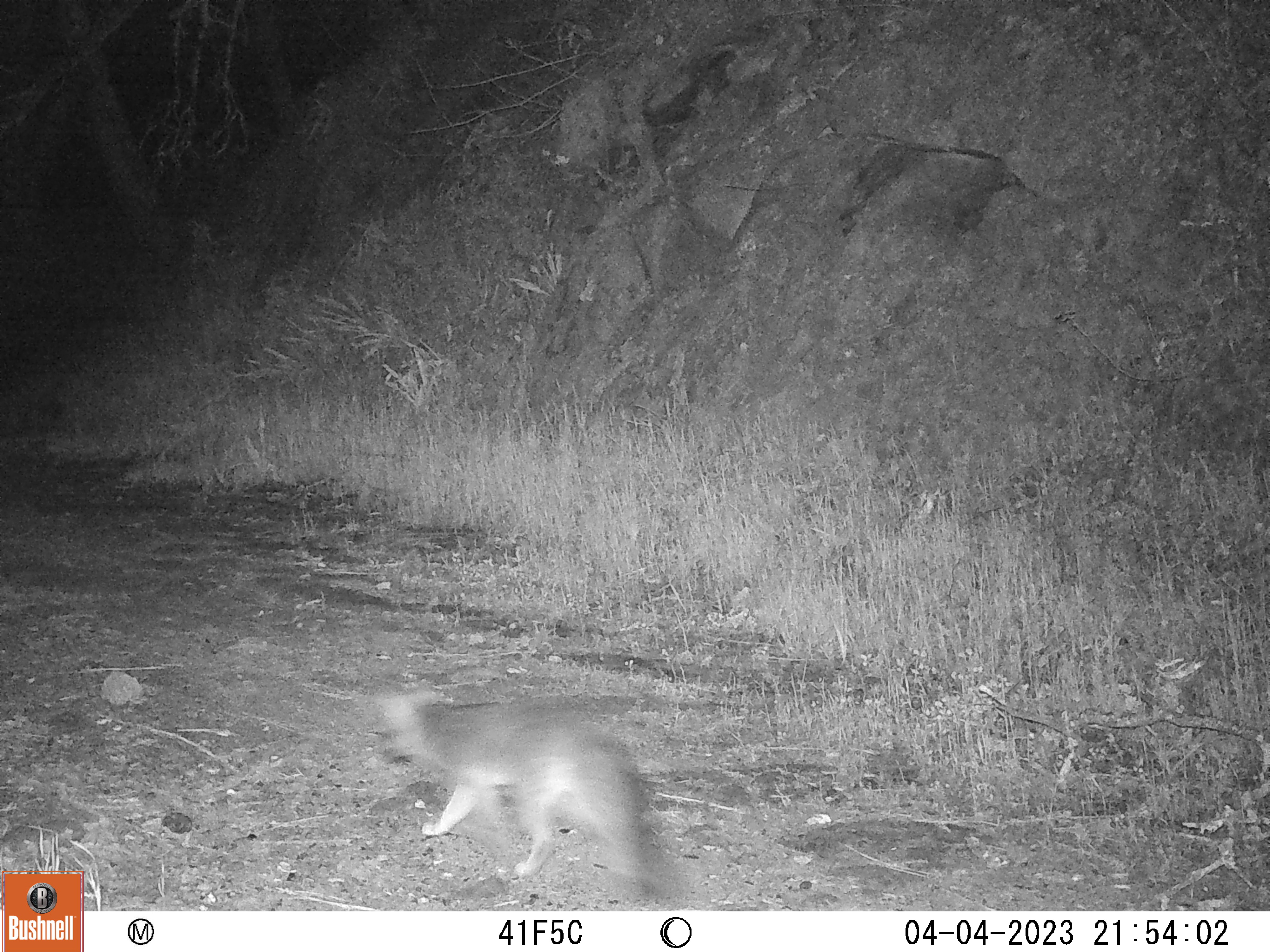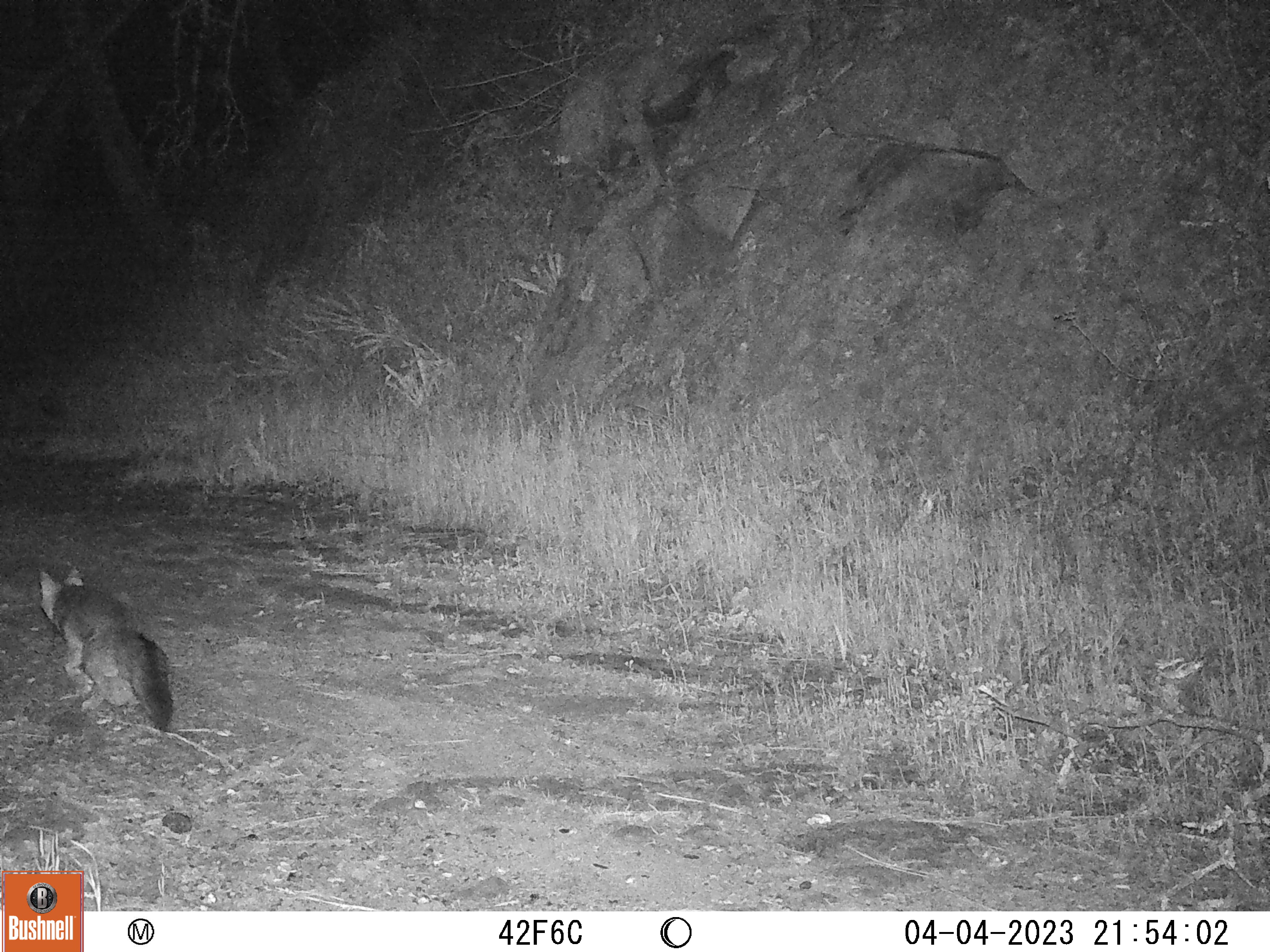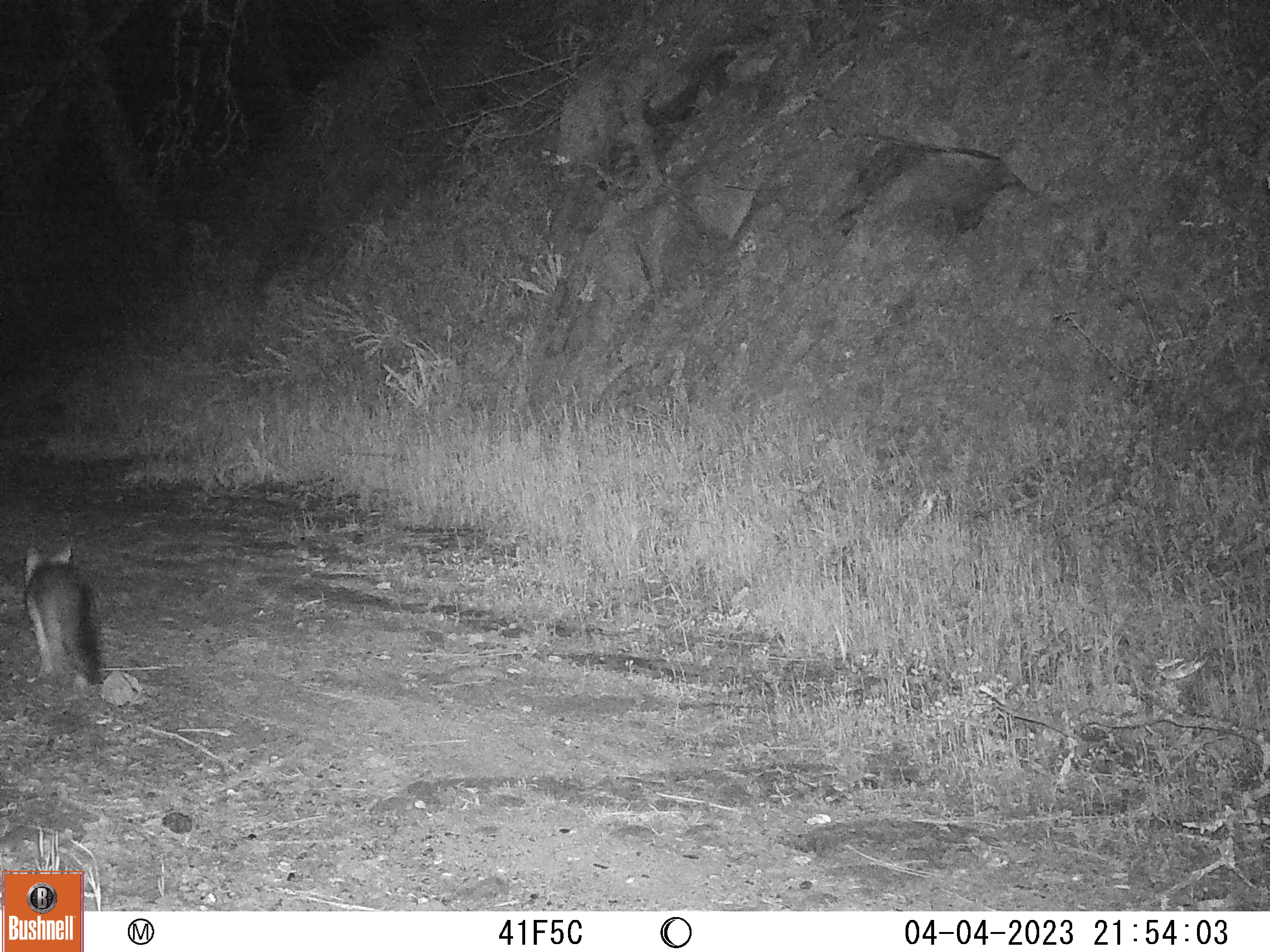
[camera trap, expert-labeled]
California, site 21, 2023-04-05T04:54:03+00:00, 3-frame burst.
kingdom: Animalia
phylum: Chordata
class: Mammalia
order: Carnivora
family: Canidae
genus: Urocyon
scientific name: Urocyon cinereoargenteus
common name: gray fox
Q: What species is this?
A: Gray fox (Urocyon cinereoargenteus).